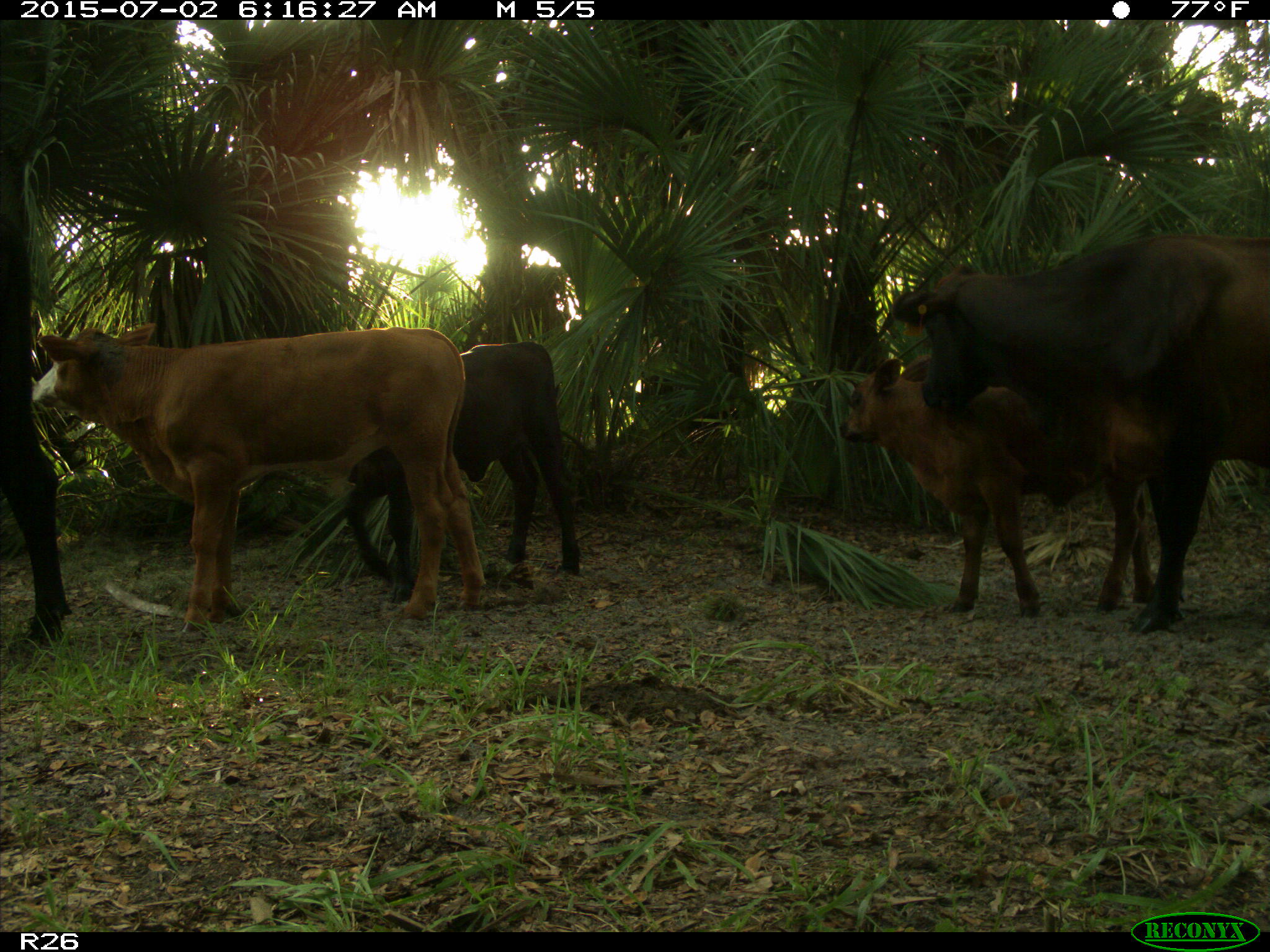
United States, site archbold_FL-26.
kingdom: Animalia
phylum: Chordata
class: Mammalia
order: Artiodactyla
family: Bovidae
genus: Bos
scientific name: Bos taurus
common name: domestic cow